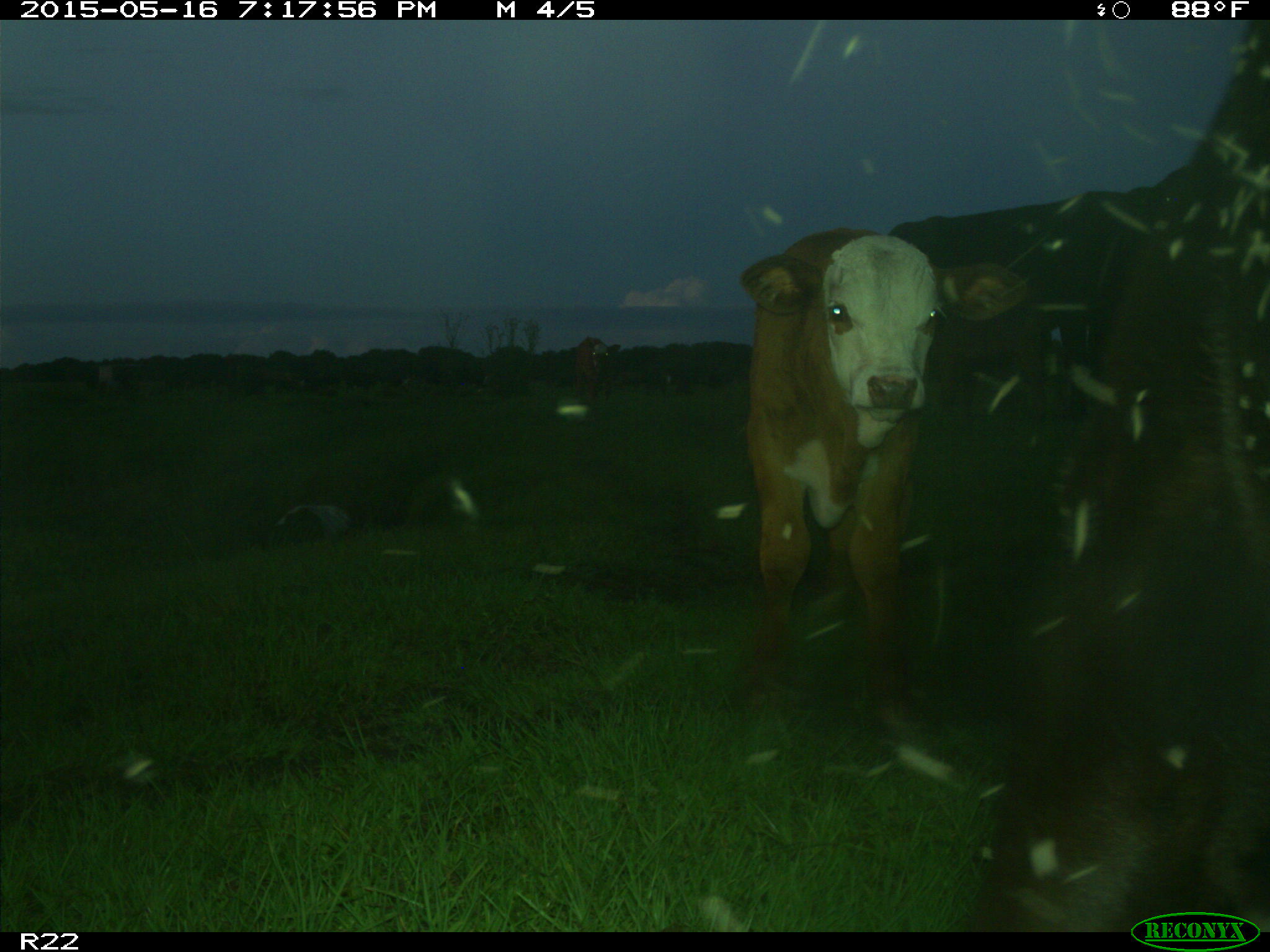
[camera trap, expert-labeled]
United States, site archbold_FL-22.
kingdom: Animalia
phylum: Chordata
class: Mammalia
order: Artiodactyla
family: Bovidae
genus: Bos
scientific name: Bos taurus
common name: domestic cow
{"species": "Bos taurus (domestic cow)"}